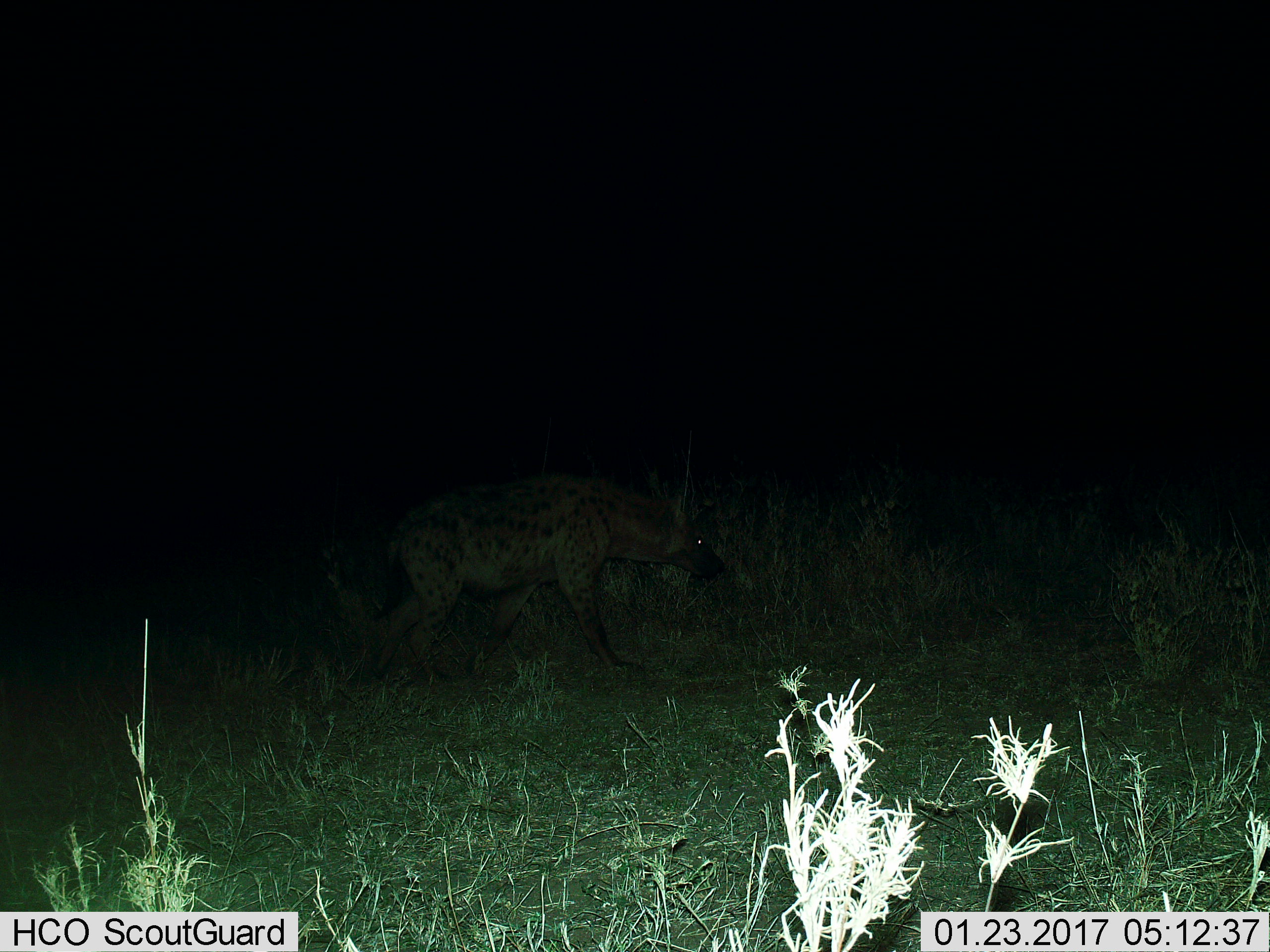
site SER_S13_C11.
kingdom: Animalia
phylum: Chordata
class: Mammalia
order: Carnivora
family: Hyaenidae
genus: Crocuta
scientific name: Crocuta crocuta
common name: spotted hyena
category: hyenaspotted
Hyenaspotted (spotted hyena) (Crocuta crocuta), count 1. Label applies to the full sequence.